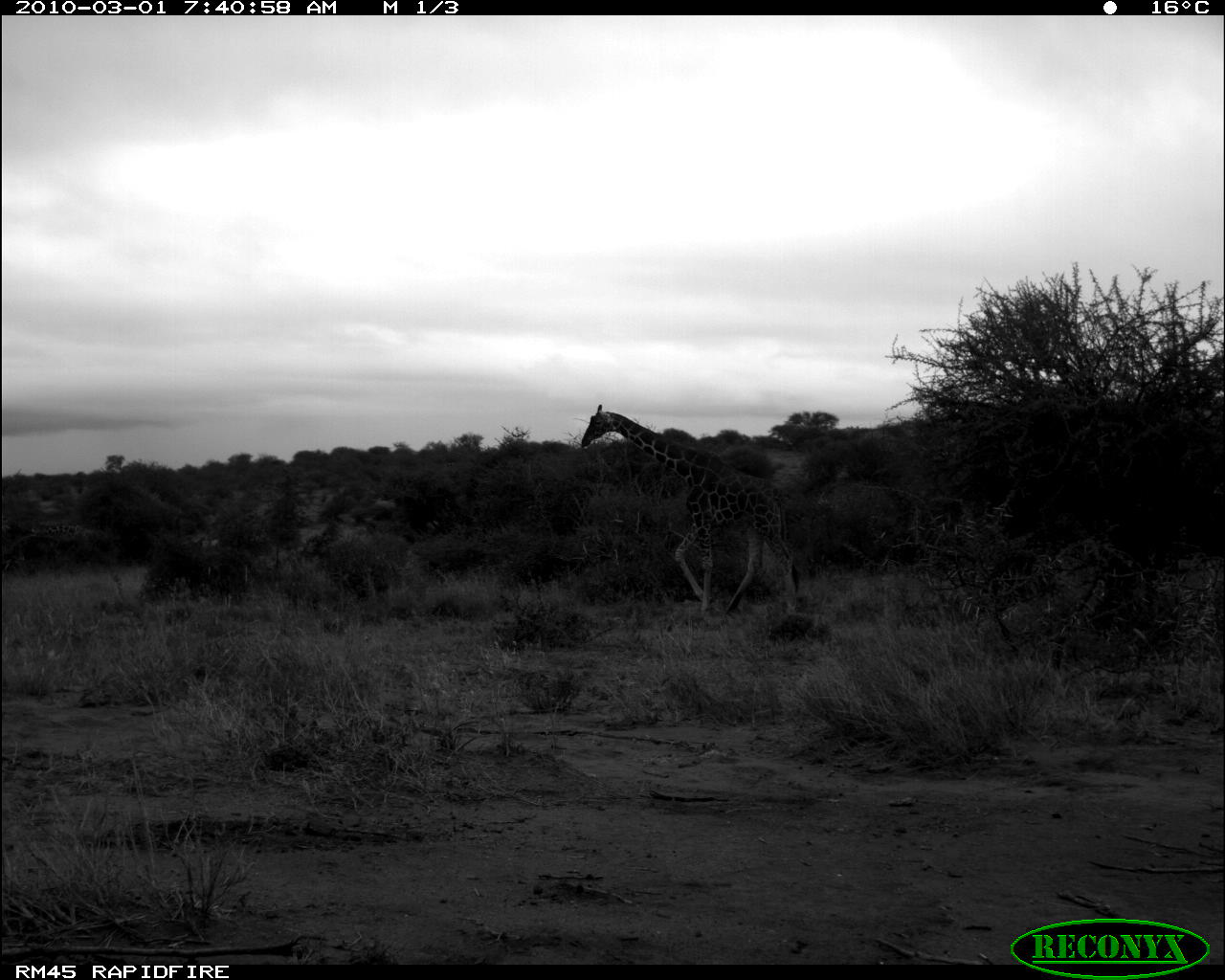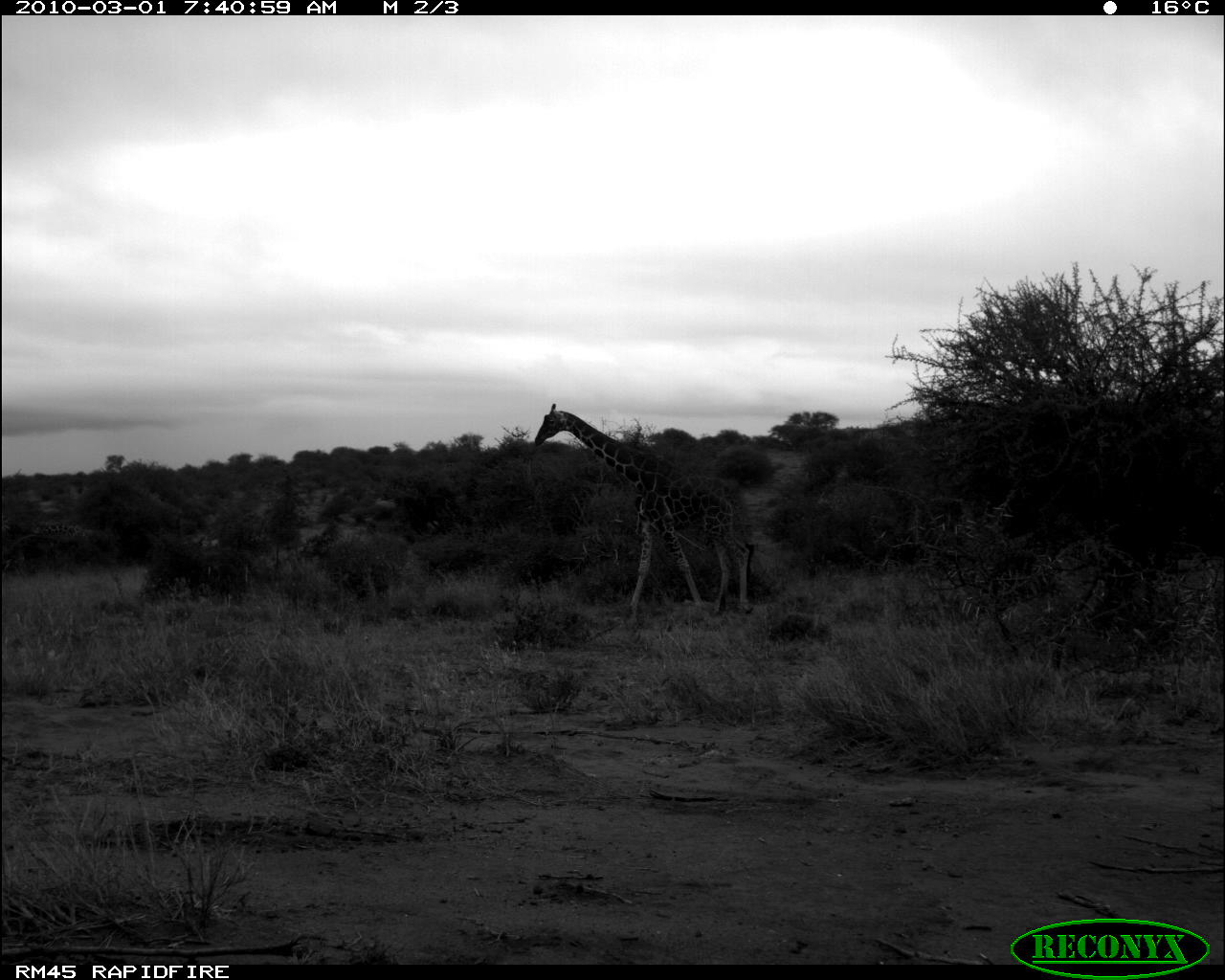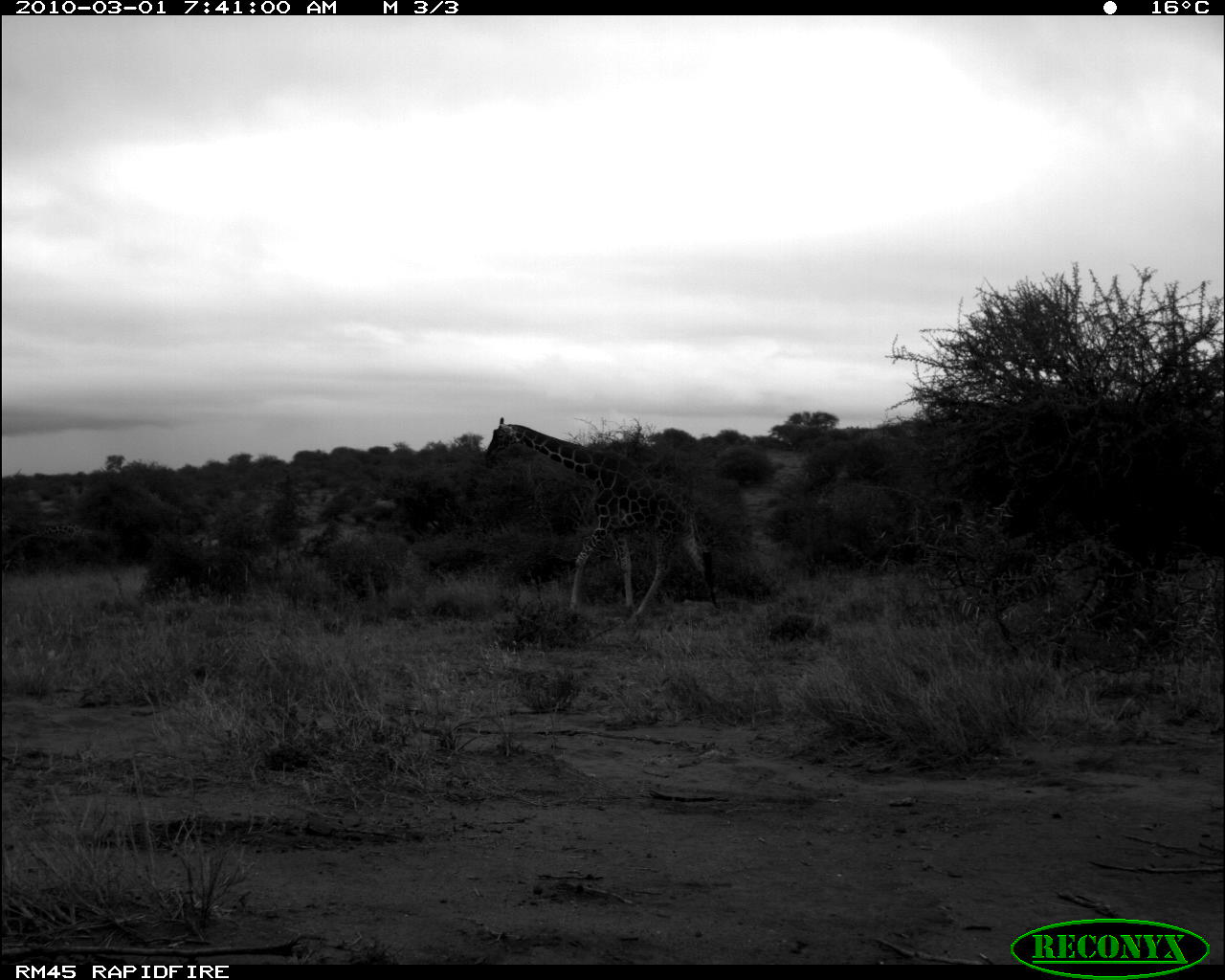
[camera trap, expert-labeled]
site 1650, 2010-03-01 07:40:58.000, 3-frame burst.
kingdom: Animalia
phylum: Chordata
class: Mammalia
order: Artiodactyla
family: Giraffidae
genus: Giraffa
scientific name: Giraffa camelopardalis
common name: giraffe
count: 1